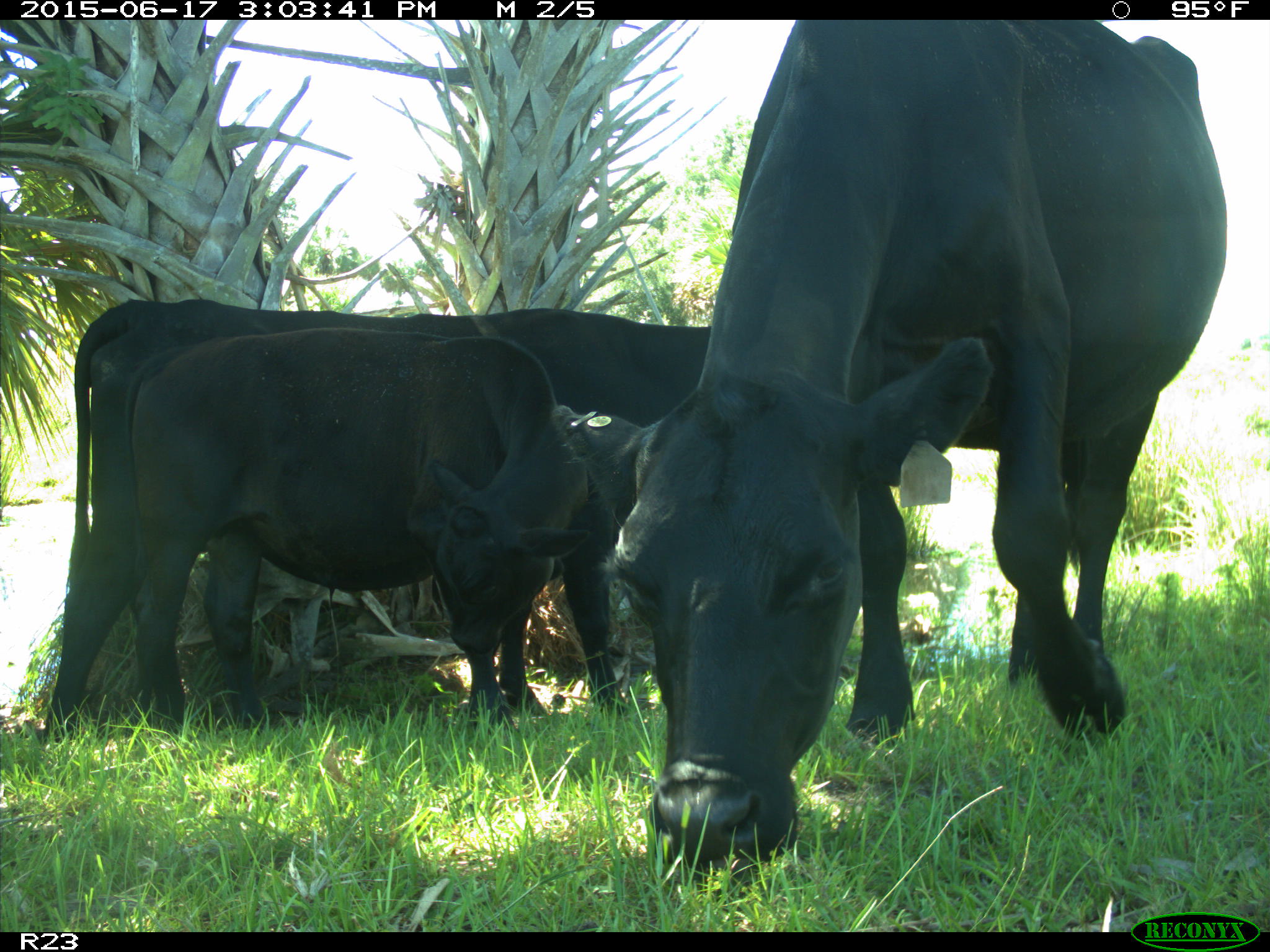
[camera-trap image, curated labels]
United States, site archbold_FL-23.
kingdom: Animalia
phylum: Chordata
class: Mammalia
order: Artiodactyla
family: Bovidae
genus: Bos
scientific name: Bos taurus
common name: domestic cow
Bos taurus (domestic cow).